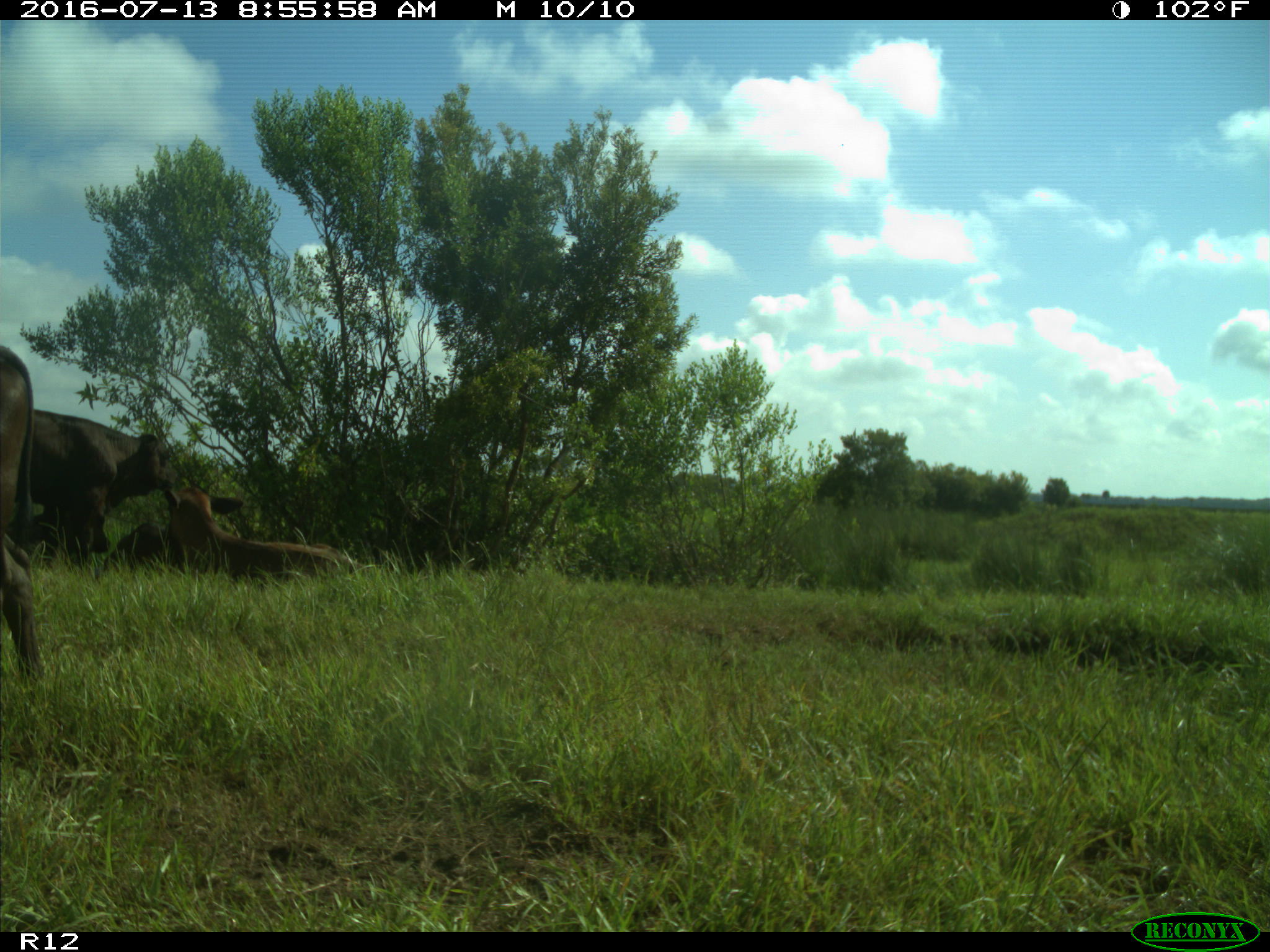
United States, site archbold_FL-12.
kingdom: Animalia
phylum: Chordata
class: Mammalia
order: Artiodactyla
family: Bovidae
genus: Bos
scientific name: Bos taurus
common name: domestic cow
Bos taurus (domestic cow).